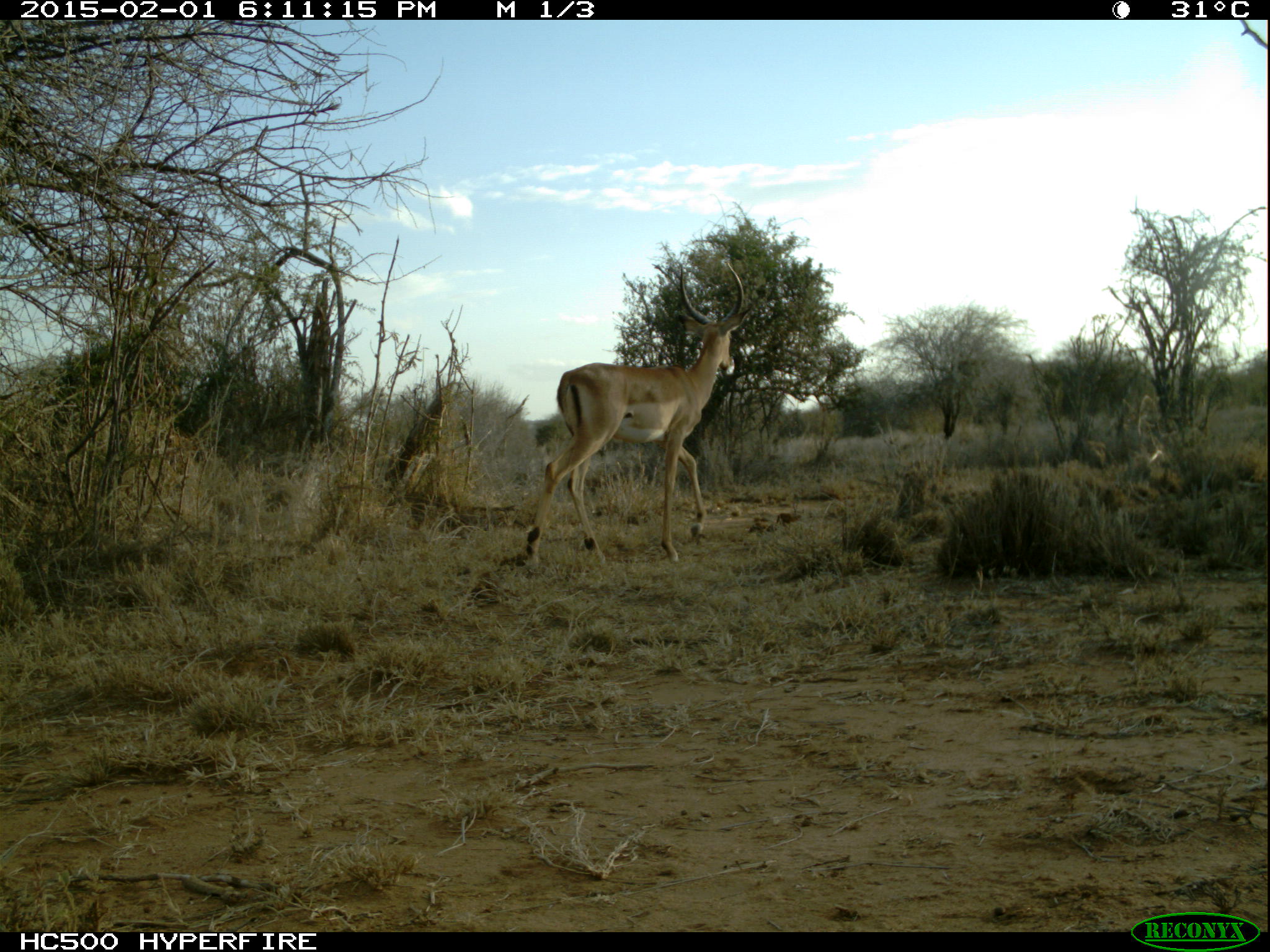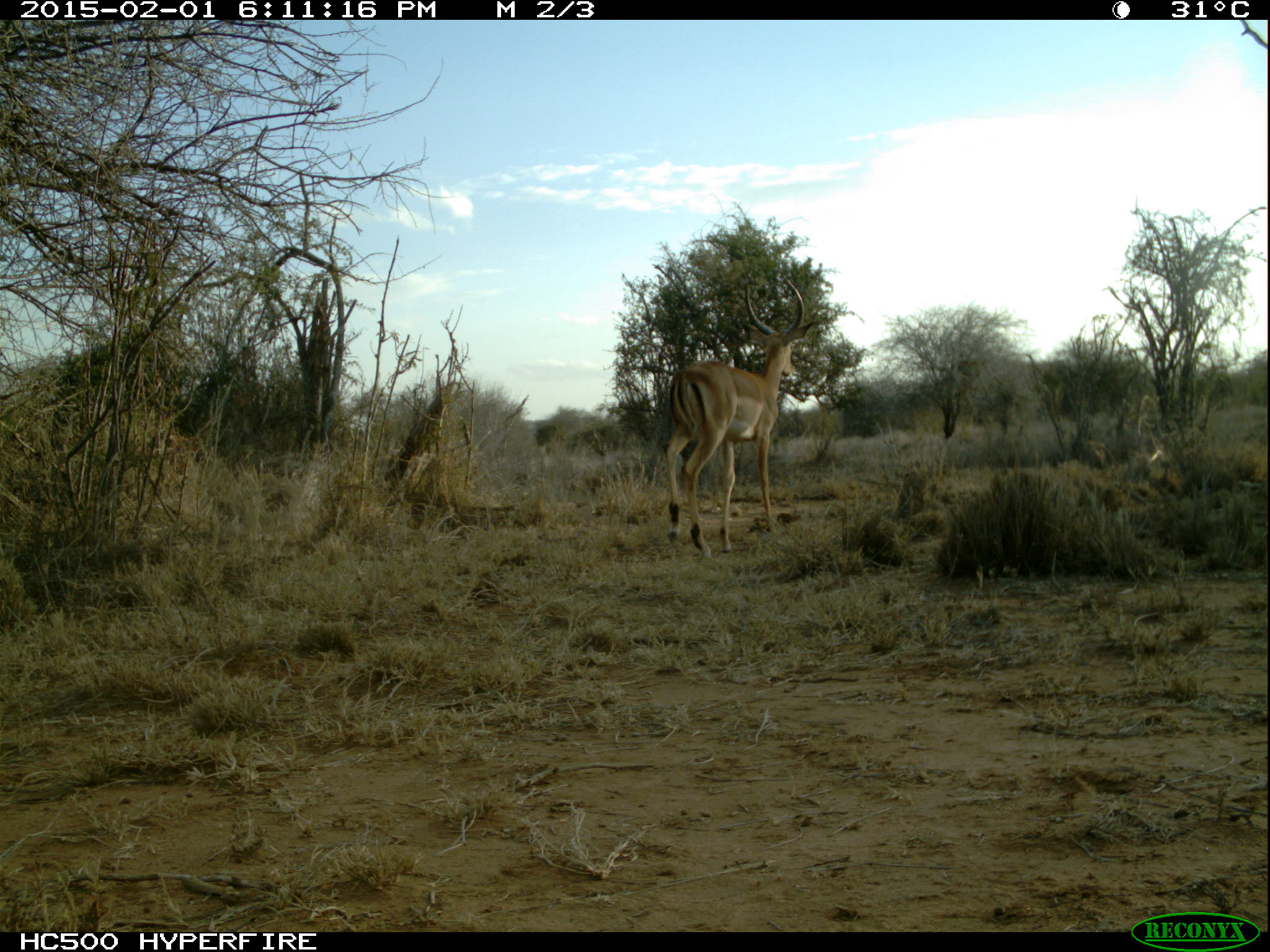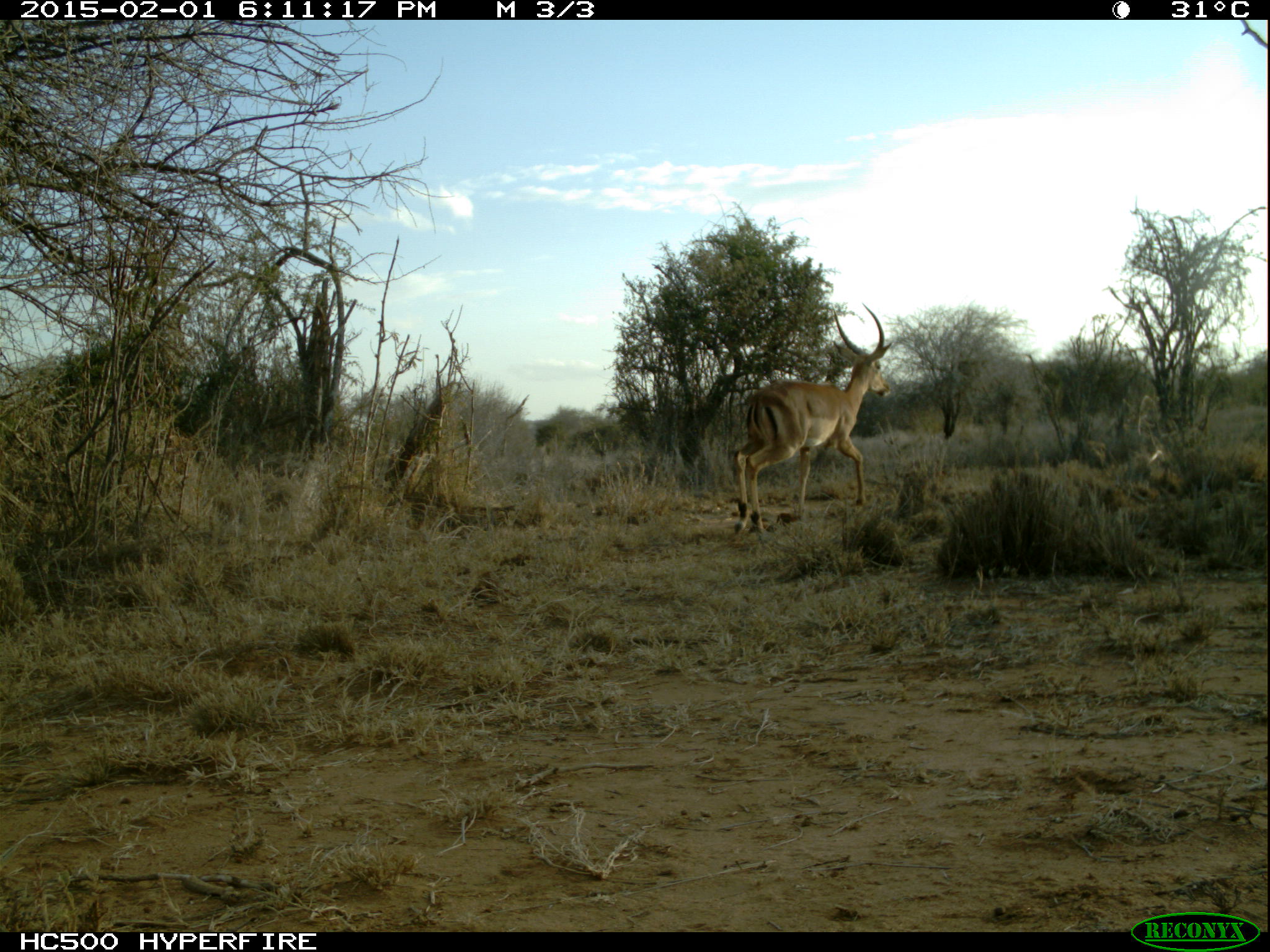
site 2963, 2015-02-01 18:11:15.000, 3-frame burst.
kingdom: Animalia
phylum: Chordata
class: Mammalia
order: Artiodactyla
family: Bovidae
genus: Aepyceros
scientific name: Aepyceros melampus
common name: impala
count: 1